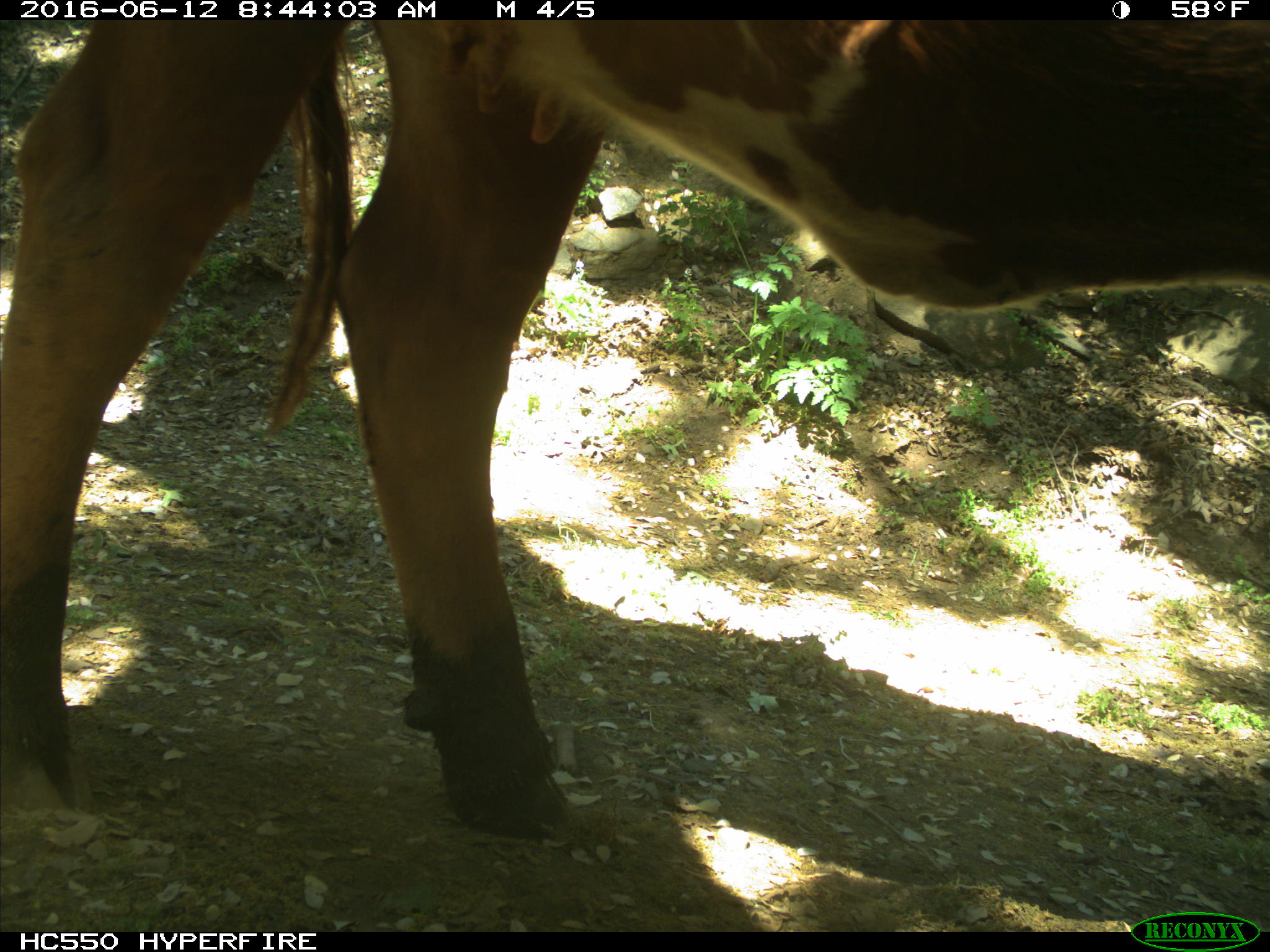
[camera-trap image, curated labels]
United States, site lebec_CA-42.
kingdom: Animalia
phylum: Chordata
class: Mammalia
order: Artiodactyla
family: Bovidae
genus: Bos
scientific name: Bos taurus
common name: domestic cow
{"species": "Bos taurus (domestic cow)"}